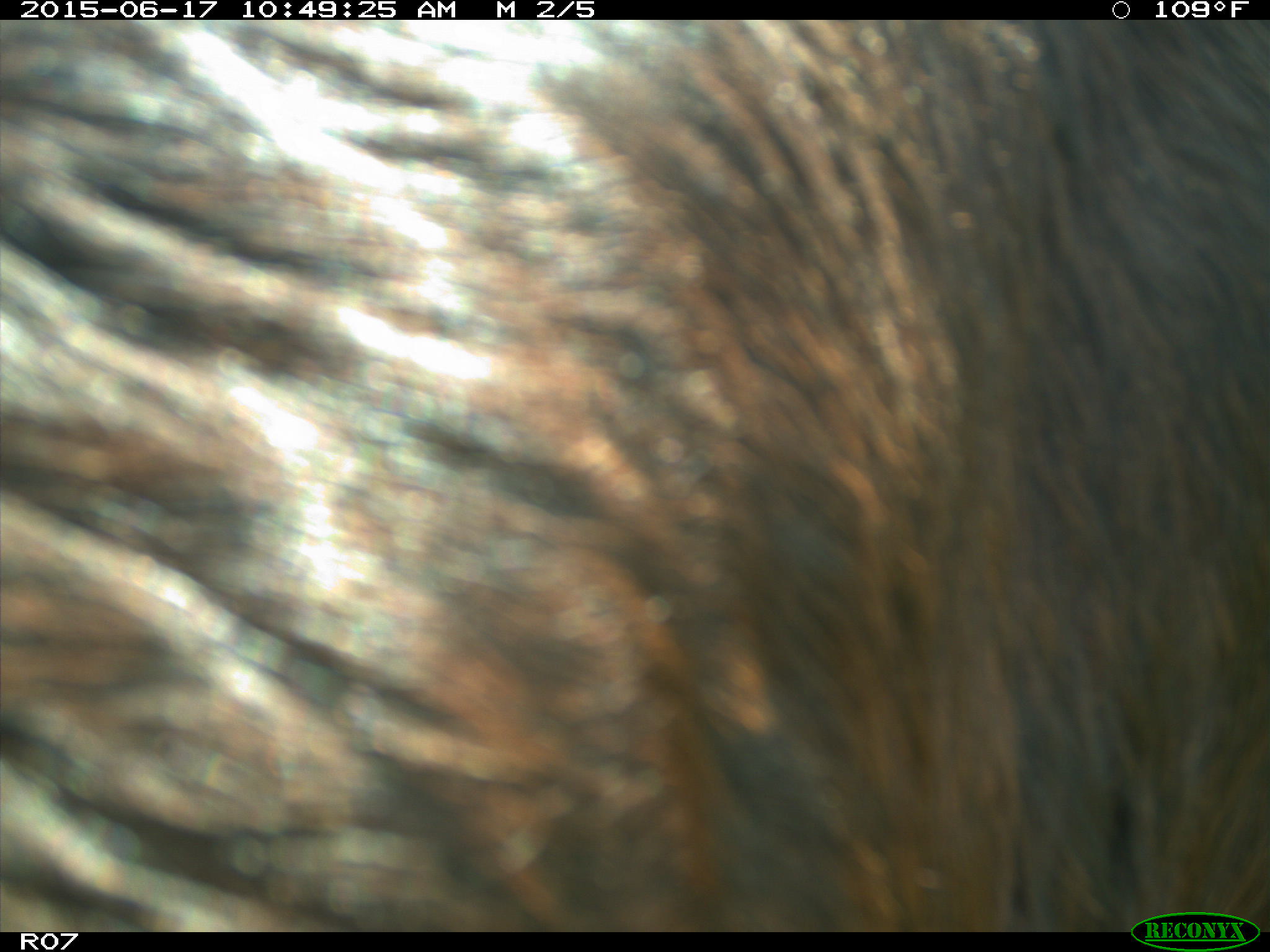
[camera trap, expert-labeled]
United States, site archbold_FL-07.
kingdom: Animalia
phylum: Chordata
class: Mammalia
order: Artiodactyla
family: Bovidae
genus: Bos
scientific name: Bos taurus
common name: domestic cow